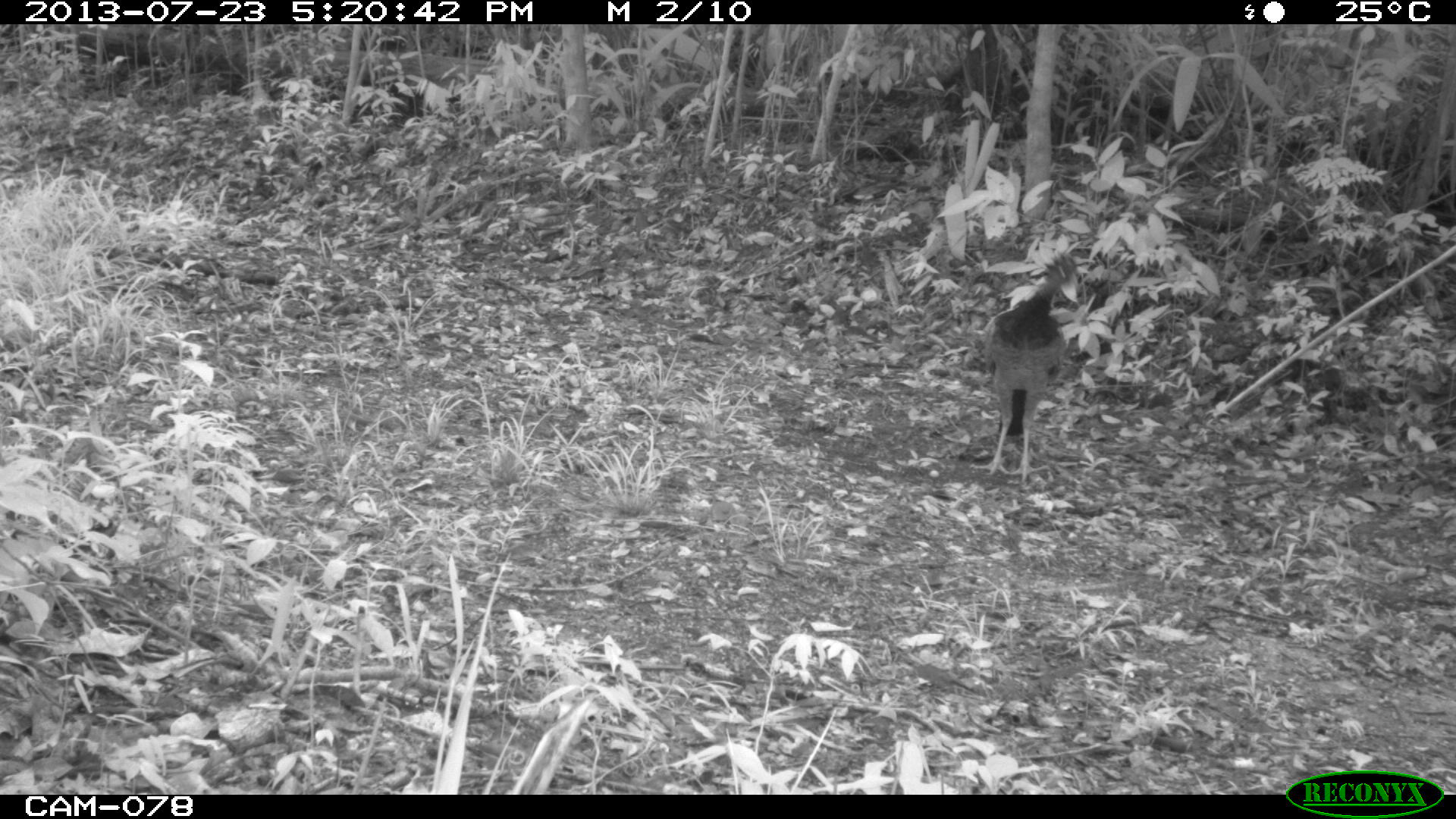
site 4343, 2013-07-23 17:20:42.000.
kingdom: Animalia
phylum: Chordata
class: Aves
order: Galliformes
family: Cracidae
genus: Crax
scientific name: Crax rubra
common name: great curassow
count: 1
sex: female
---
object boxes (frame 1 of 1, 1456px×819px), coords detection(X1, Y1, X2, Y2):
crax rubra: detection(969, 248, 1077, 483)